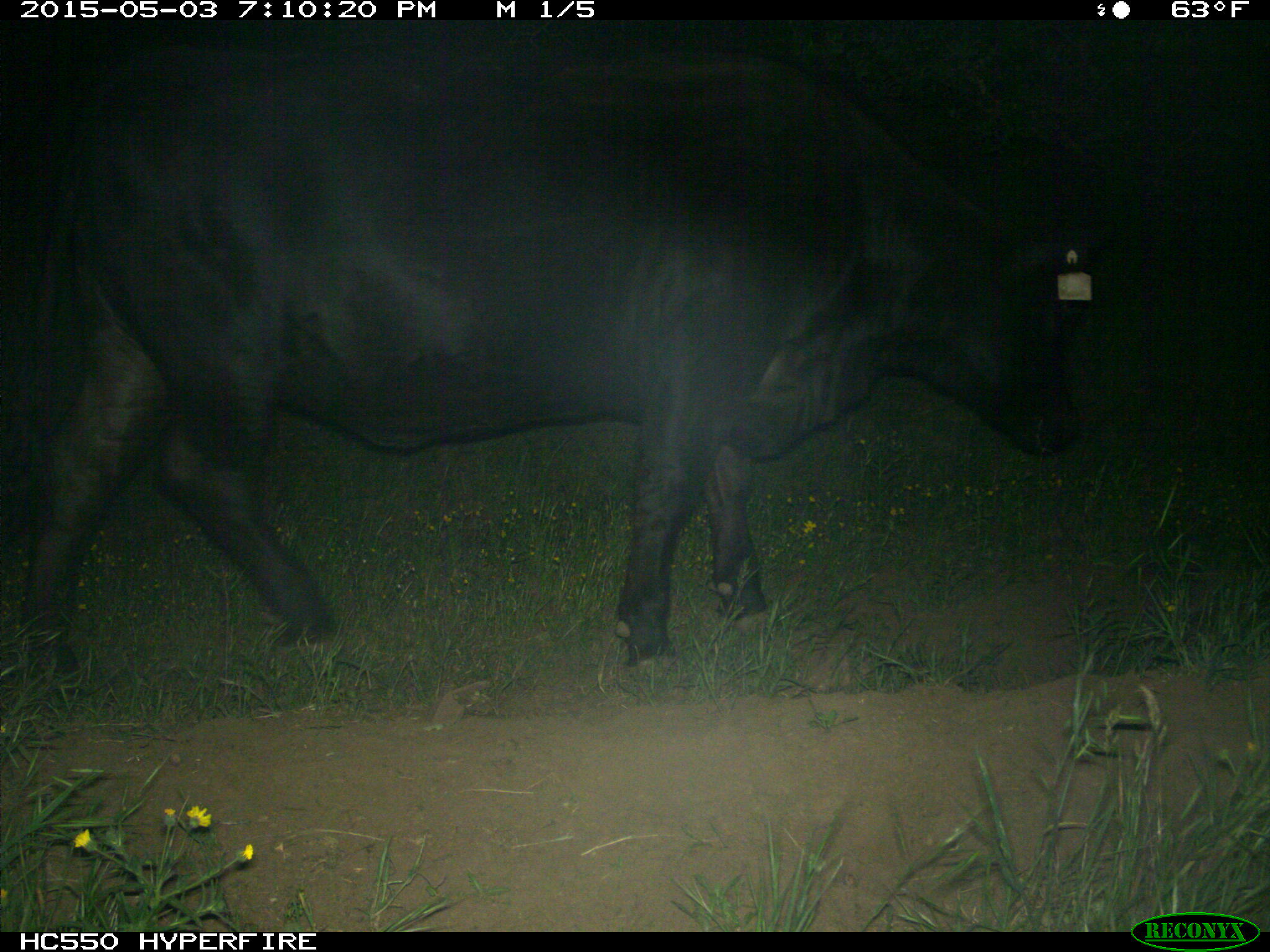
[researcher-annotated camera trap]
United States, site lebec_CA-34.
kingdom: Animalia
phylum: Chordata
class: Mammalia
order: Artiodactyla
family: Bovidae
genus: Bos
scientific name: Bos taurus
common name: domestic cow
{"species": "Bos taurus (domestic cow)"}